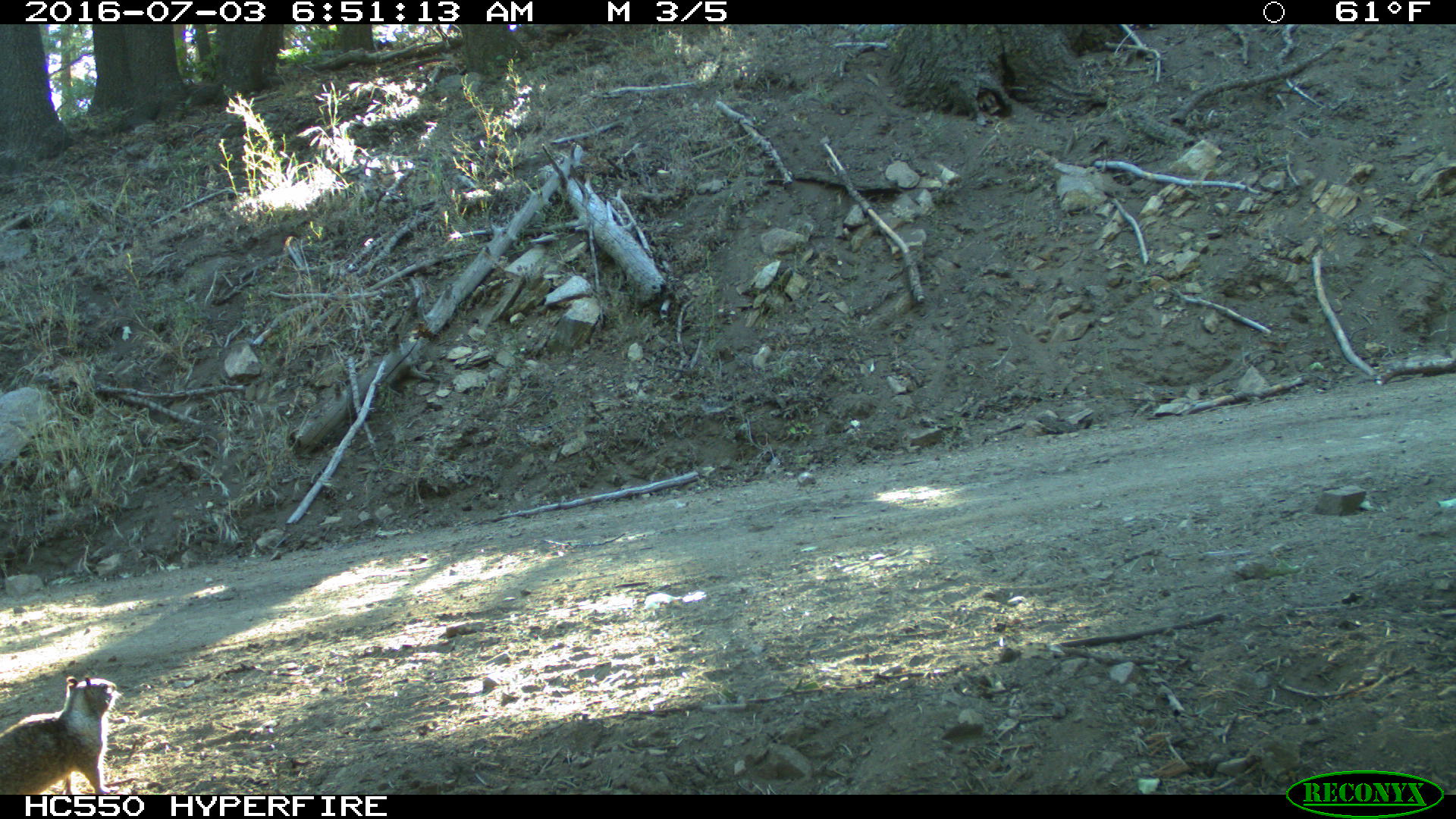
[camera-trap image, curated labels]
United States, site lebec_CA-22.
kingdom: Animalia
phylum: Chordata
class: Mammalia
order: Rodentia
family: Sciuridae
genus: Otospermophilus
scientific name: Otospermophilus beecheyi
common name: california ground squirrel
Otospermophilus beecheyi (california ground squirrel).